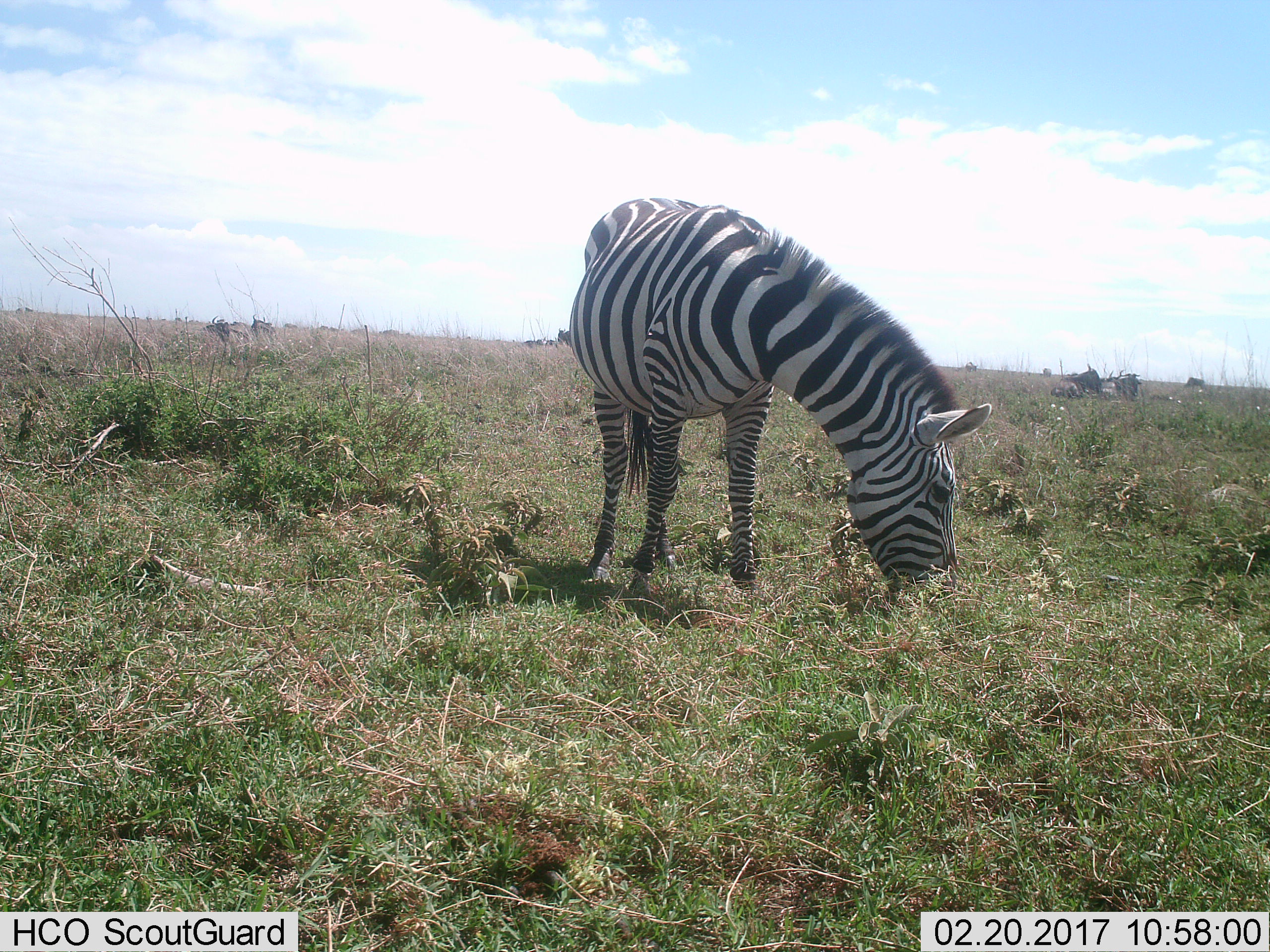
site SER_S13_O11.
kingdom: Animalia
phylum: Chordata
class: Mammalia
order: Perissodactyla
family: Equidae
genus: Equus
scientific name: Equus quagga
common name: plains zebra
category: zebraplains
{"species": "zebraplains (plains zebra) (Equus quagga)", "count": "1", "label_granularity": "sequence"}